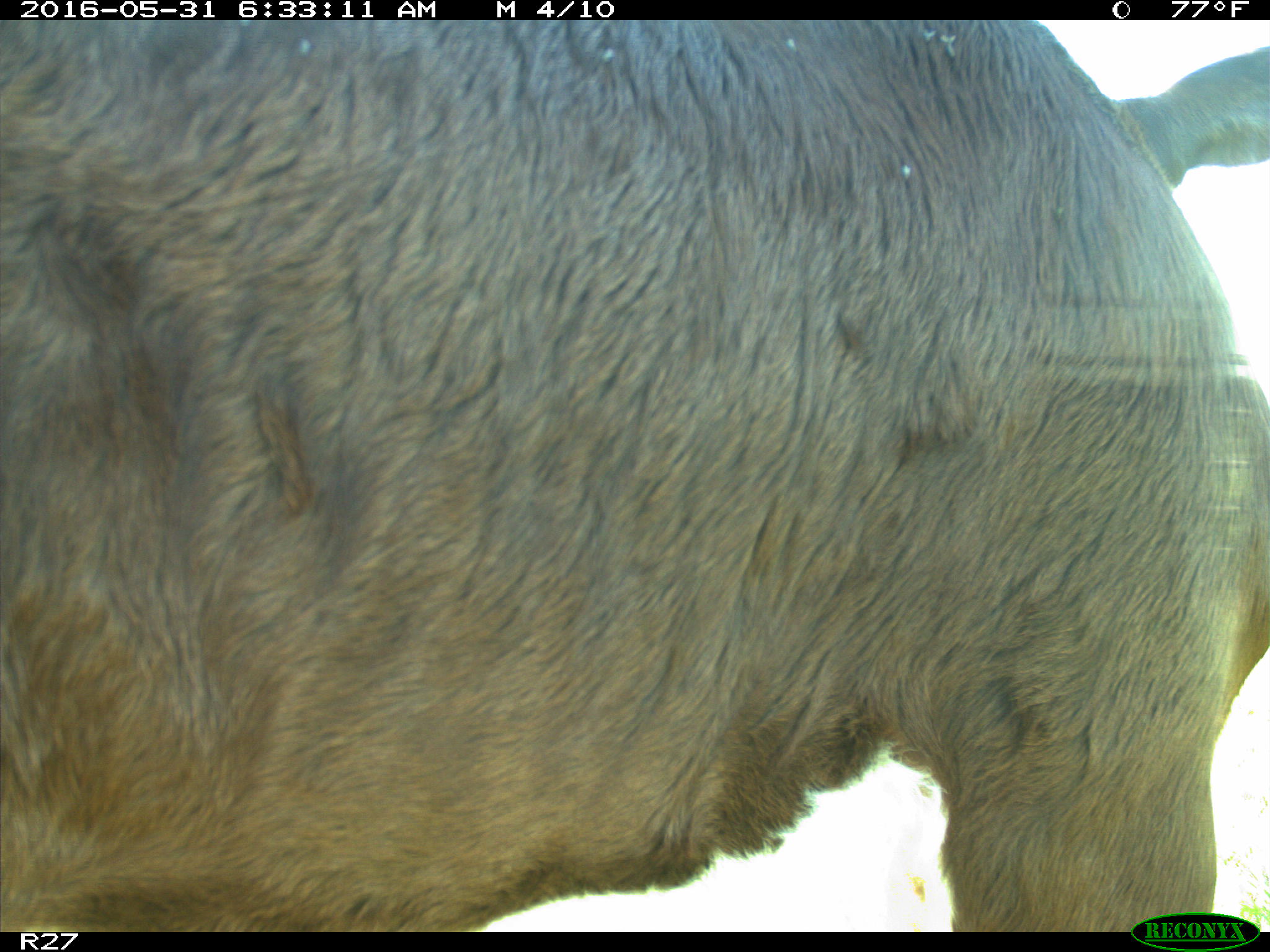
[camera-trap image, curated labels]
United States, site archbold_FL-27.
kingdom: Animalia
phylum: Chordata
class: Mammalia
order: Artiodactyla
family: Bovidae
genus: Bos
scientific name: Bos taurus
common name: domestic cow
Bos taurus (domestic cow).